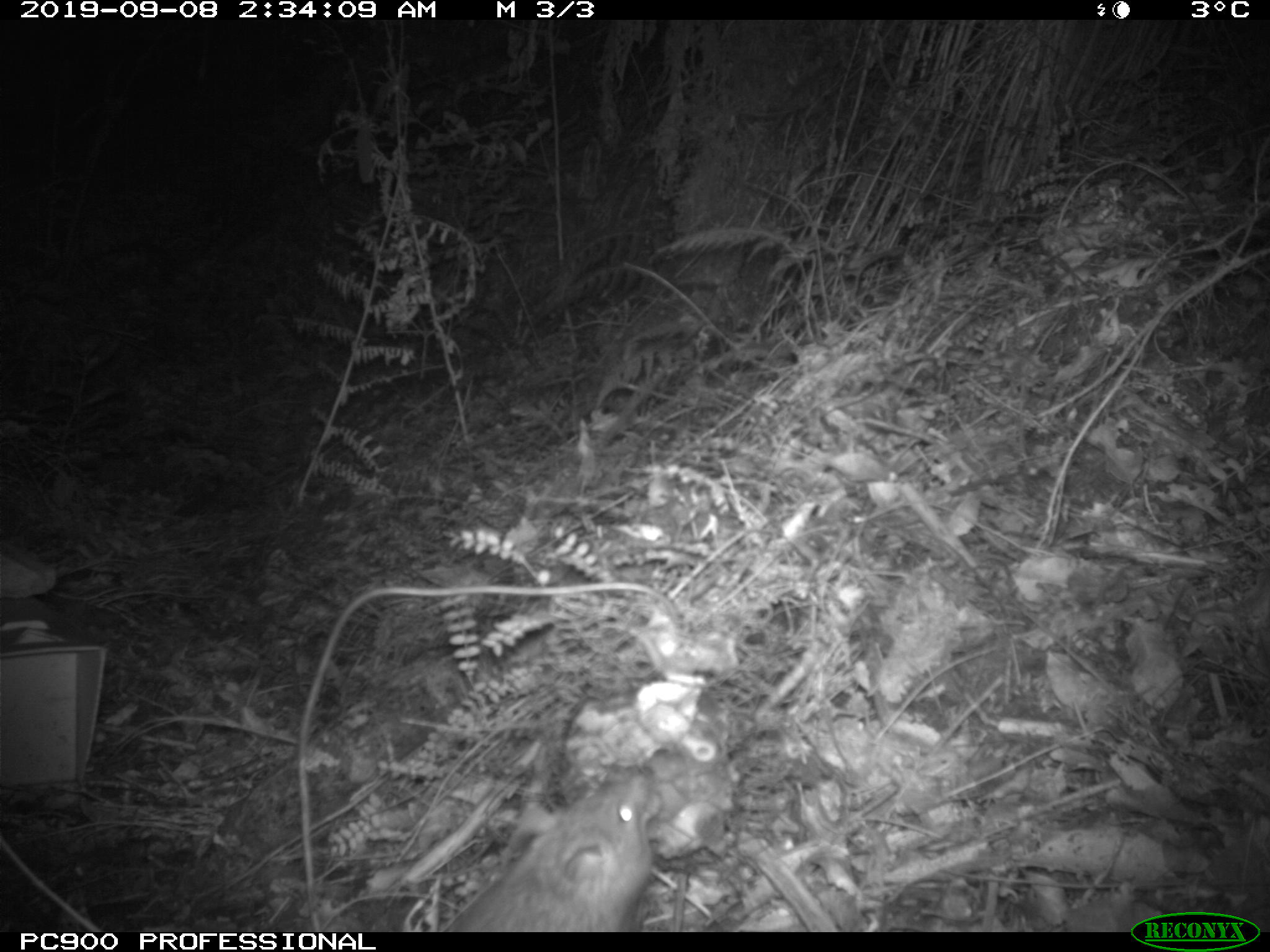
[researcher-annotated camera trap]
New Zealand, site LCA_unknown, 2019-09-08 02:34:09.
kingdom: Animalia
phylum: Chordata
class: Mammalia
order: Rodentia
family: Muridae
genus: Rattus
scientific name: Rattus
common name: rat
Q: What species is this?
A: Rat (Rattus).